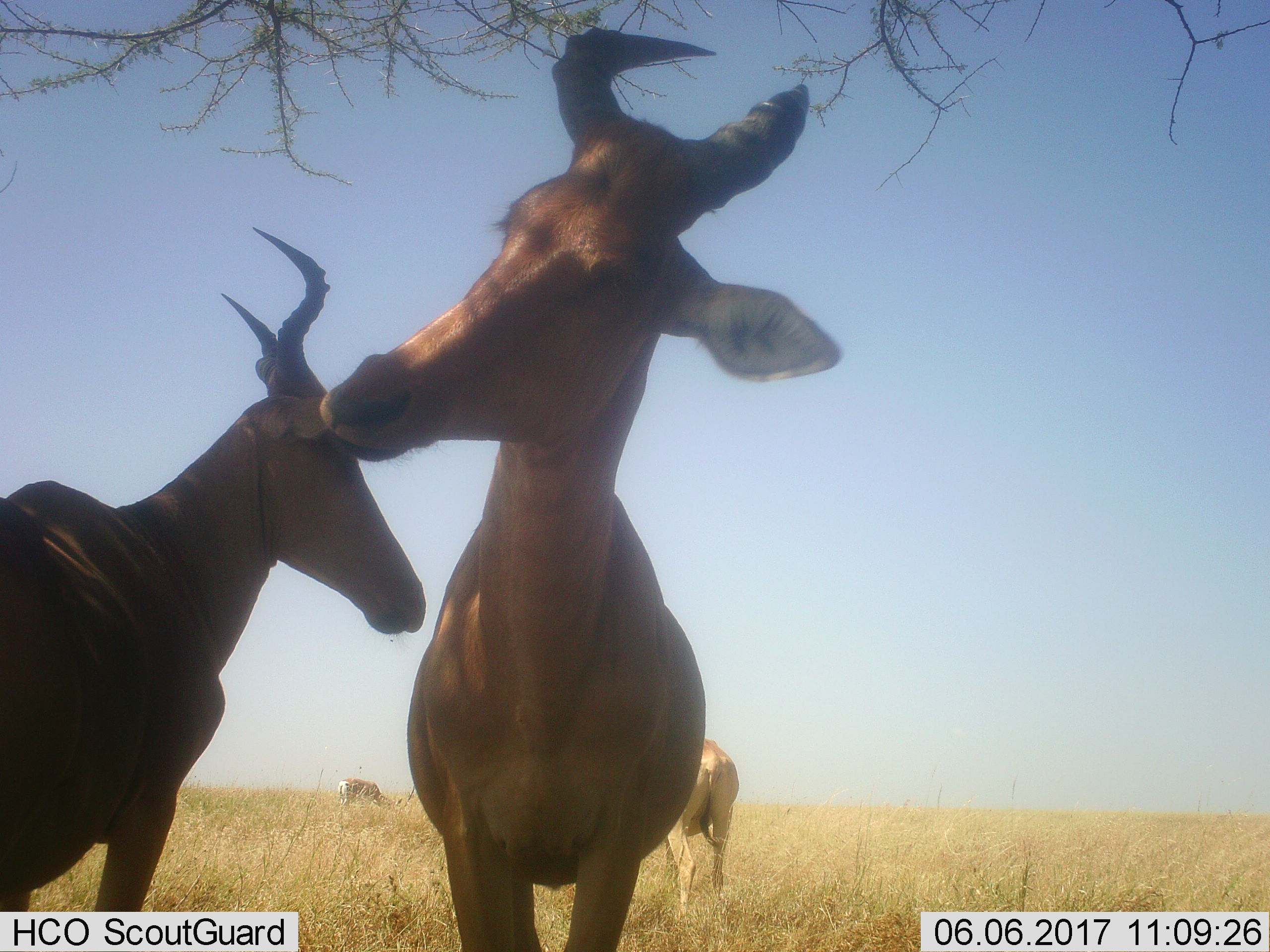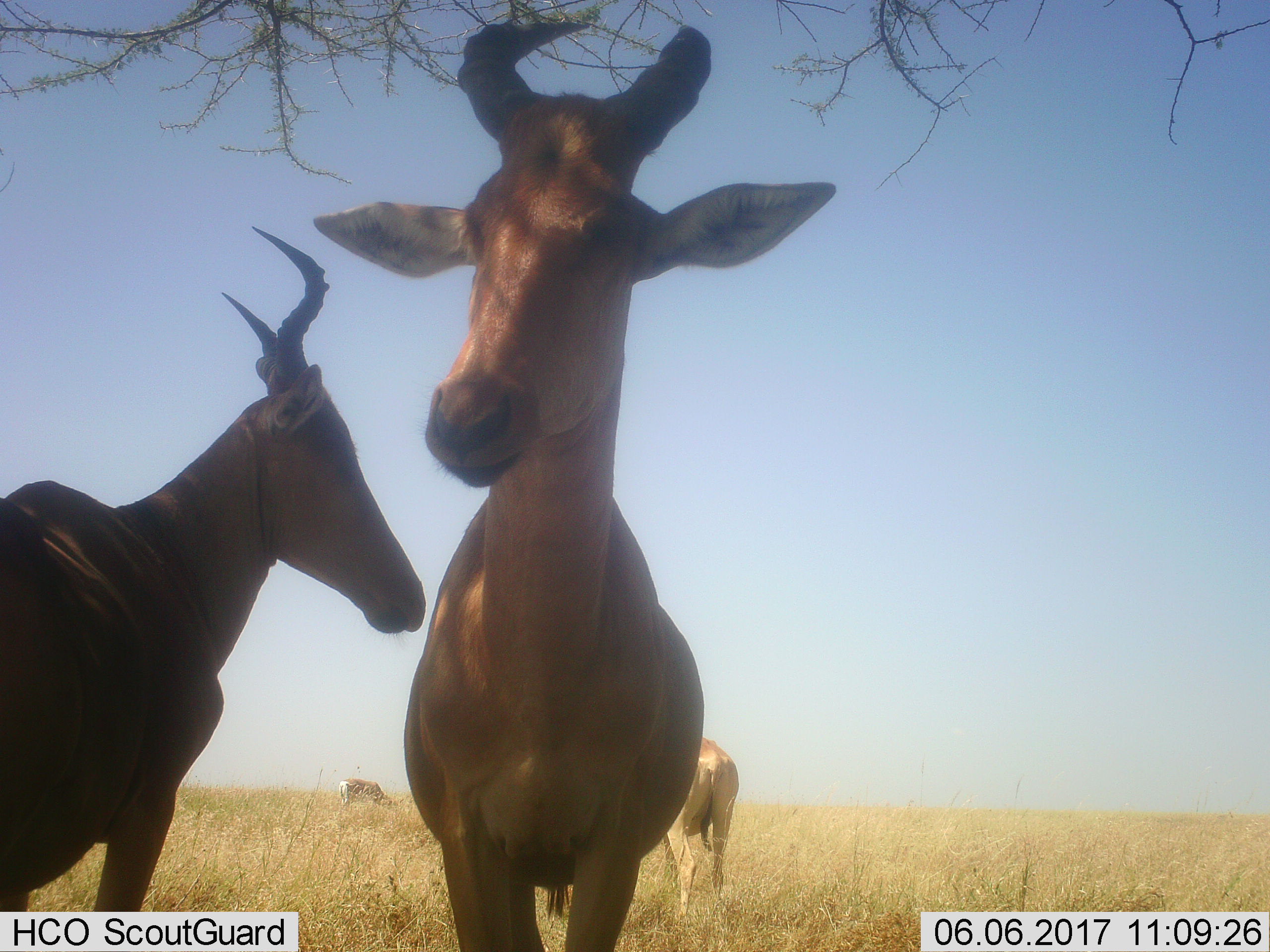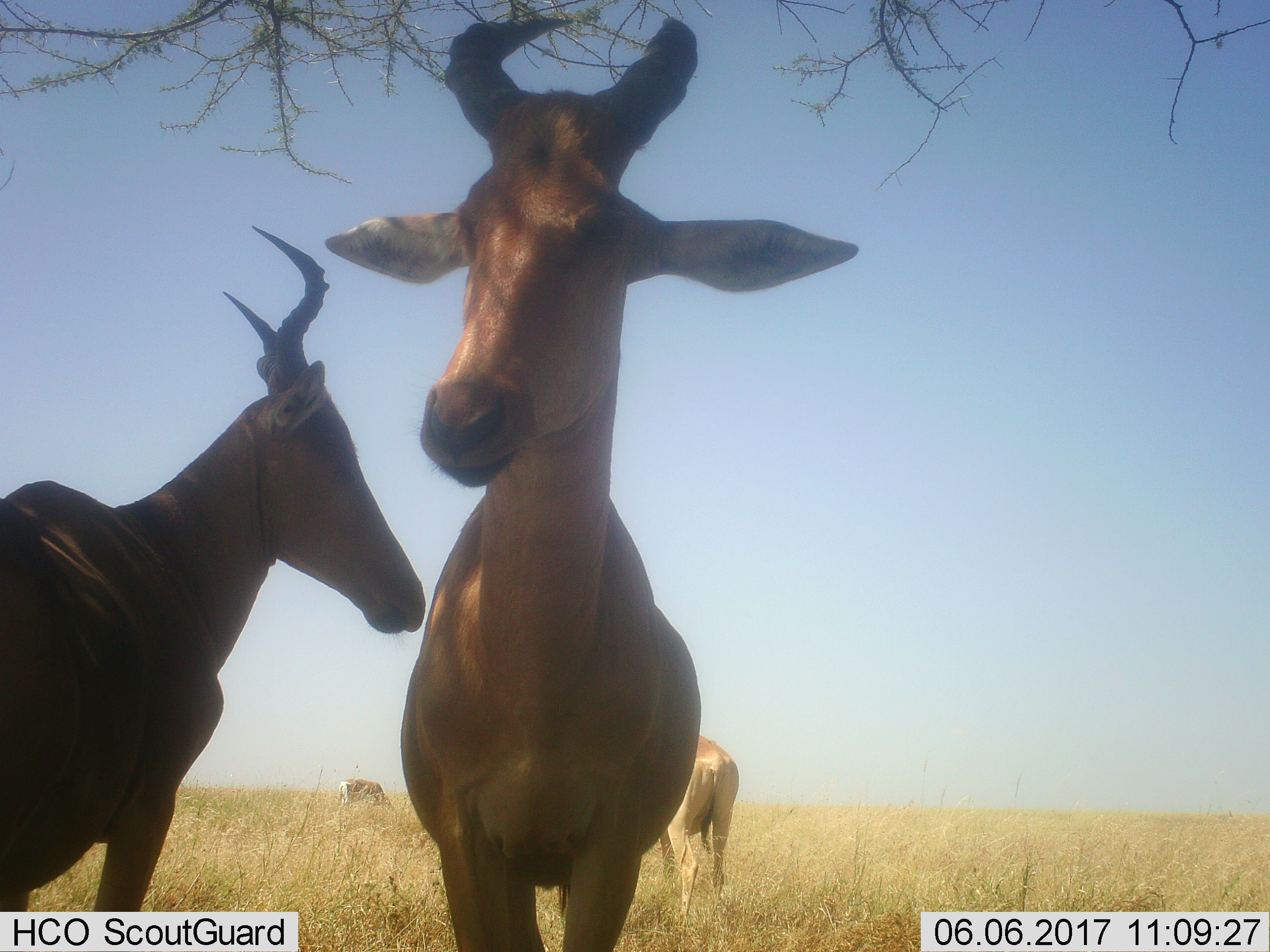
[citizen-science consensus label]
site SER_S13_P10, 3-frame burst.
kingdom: Animalia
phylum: Chordata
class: Mammalia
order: Artiodactyla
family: Bovidae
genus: Alcelaphus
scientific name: Alcelaphus buselaphus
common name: hartebeest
Hartebeest (Alcelaphus buselaphus), count 4. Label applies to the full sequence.